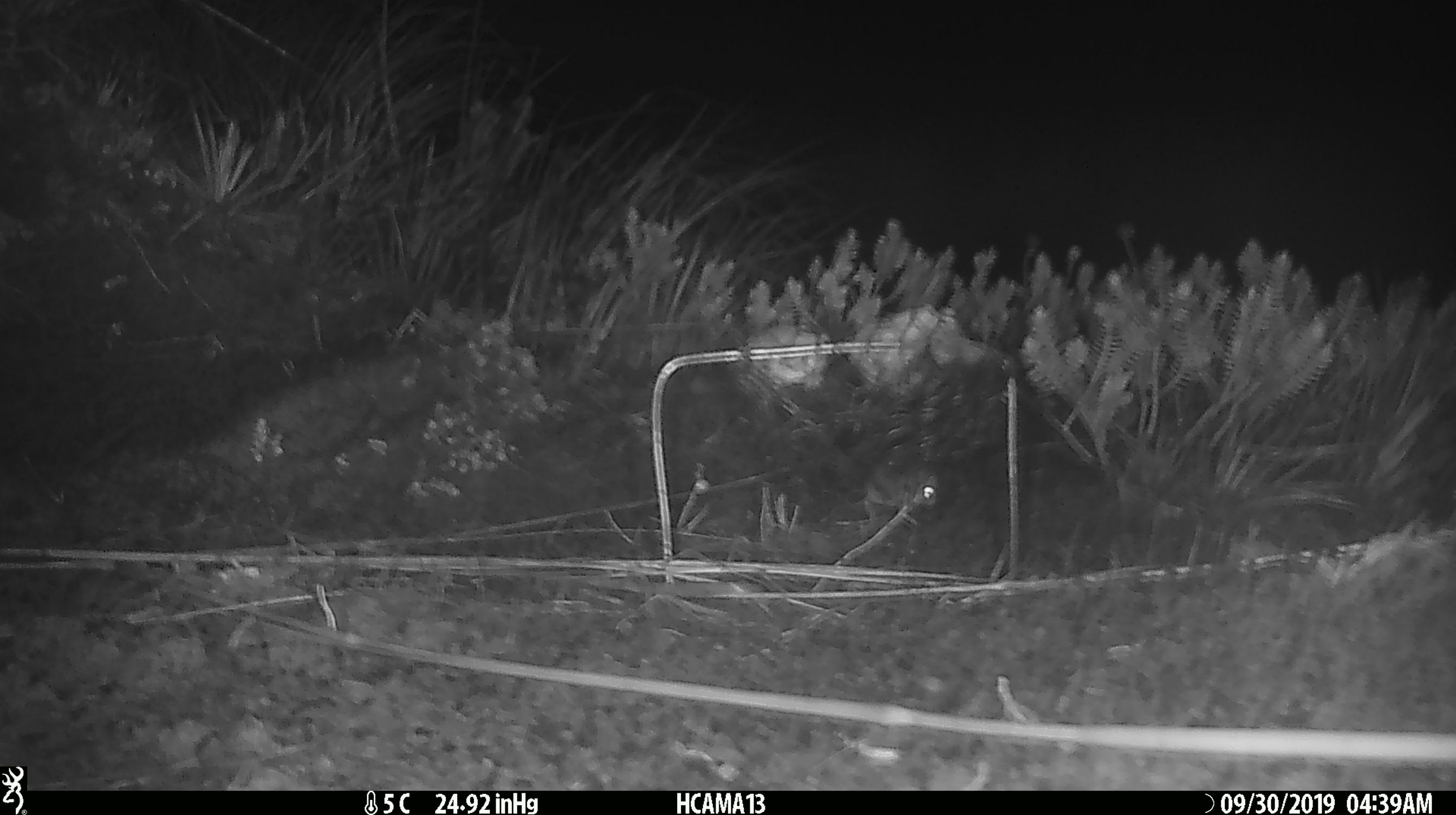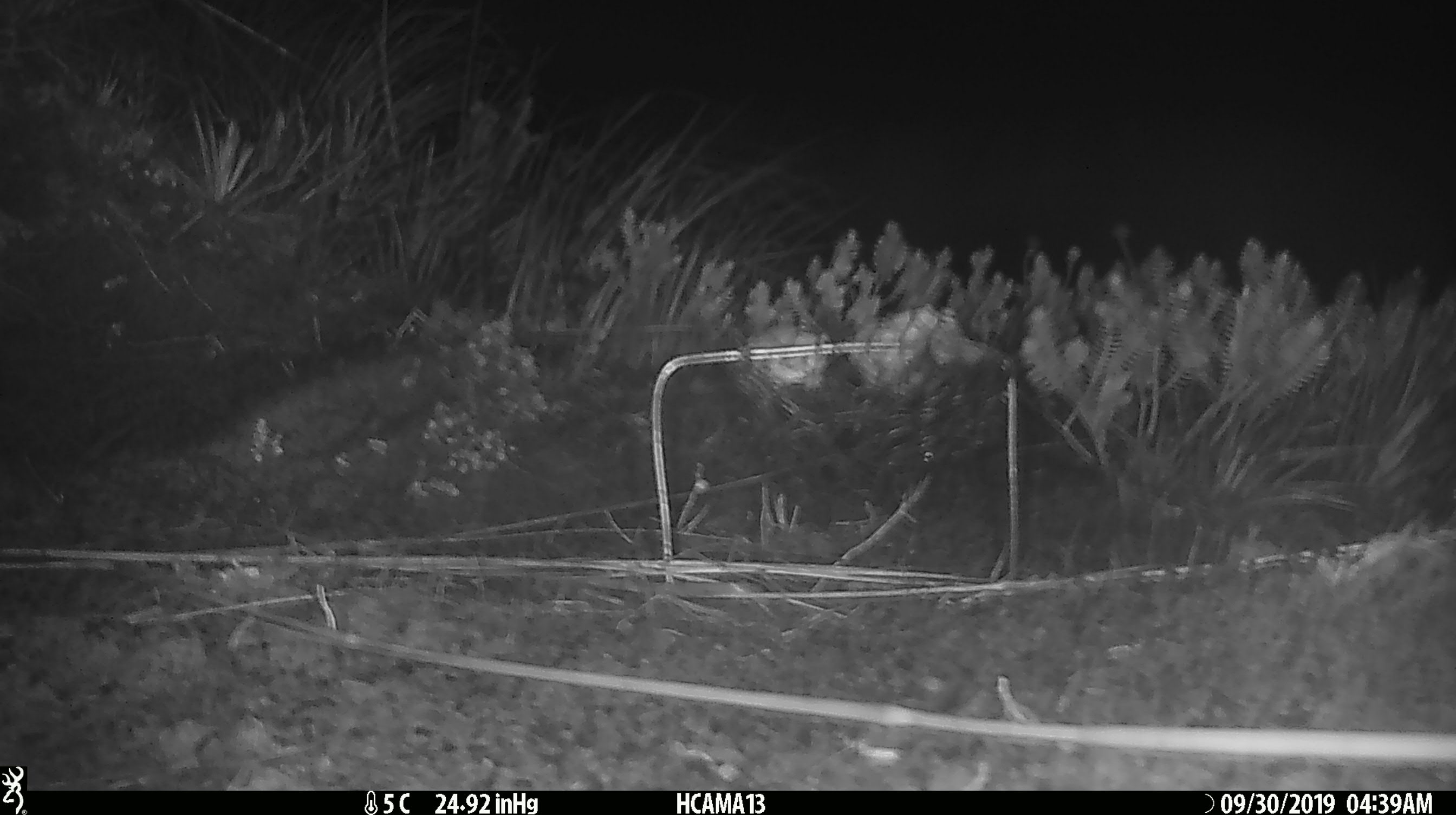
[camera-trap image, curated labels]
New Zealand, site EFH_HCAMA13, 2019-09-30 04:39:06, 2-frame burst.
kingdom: Animalia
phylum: Chordata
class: Mammalia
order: Rodentia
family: Muridae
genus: Mus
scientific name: Mus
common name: mouse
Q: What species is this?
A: Mouse (Mus).